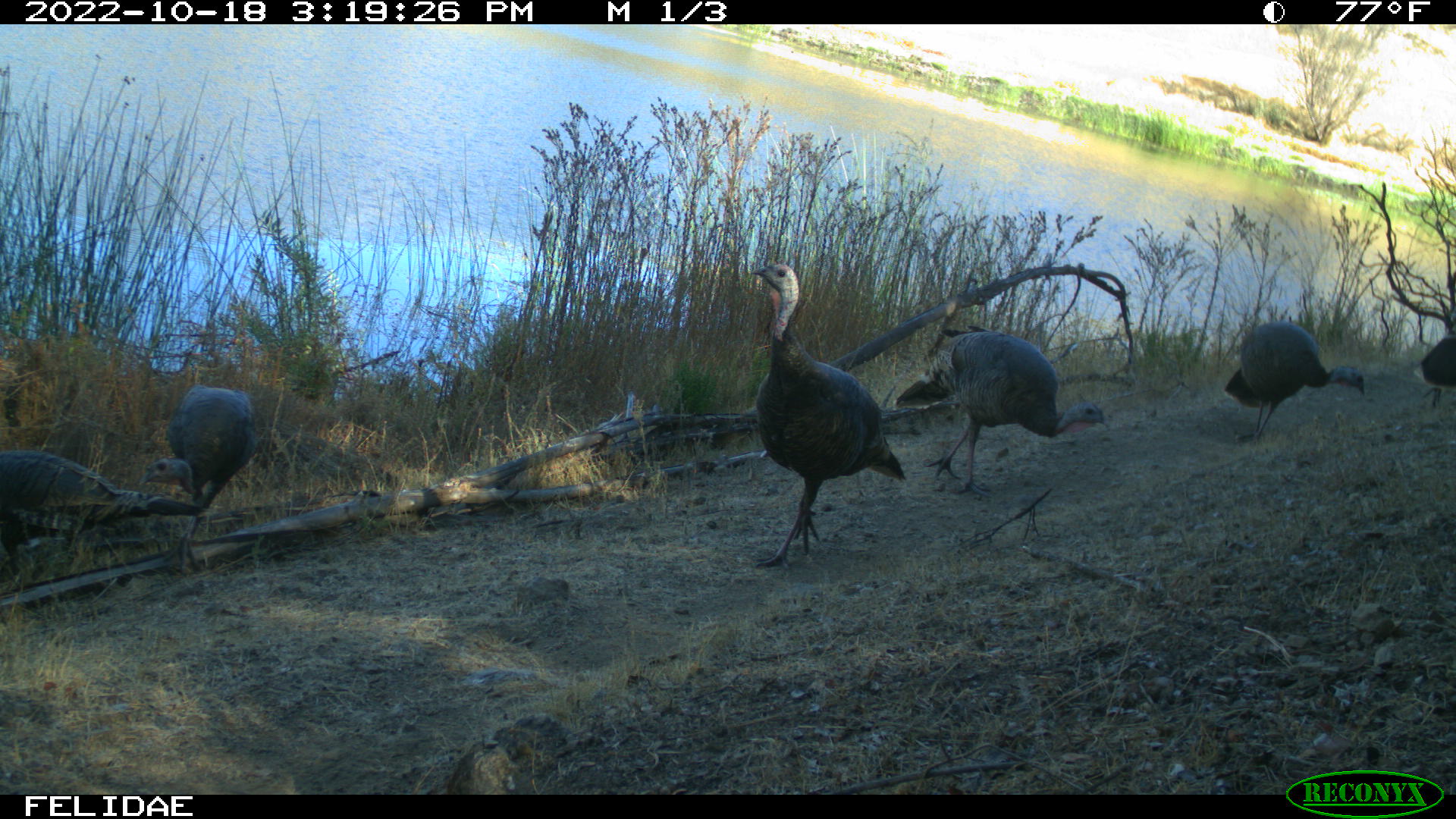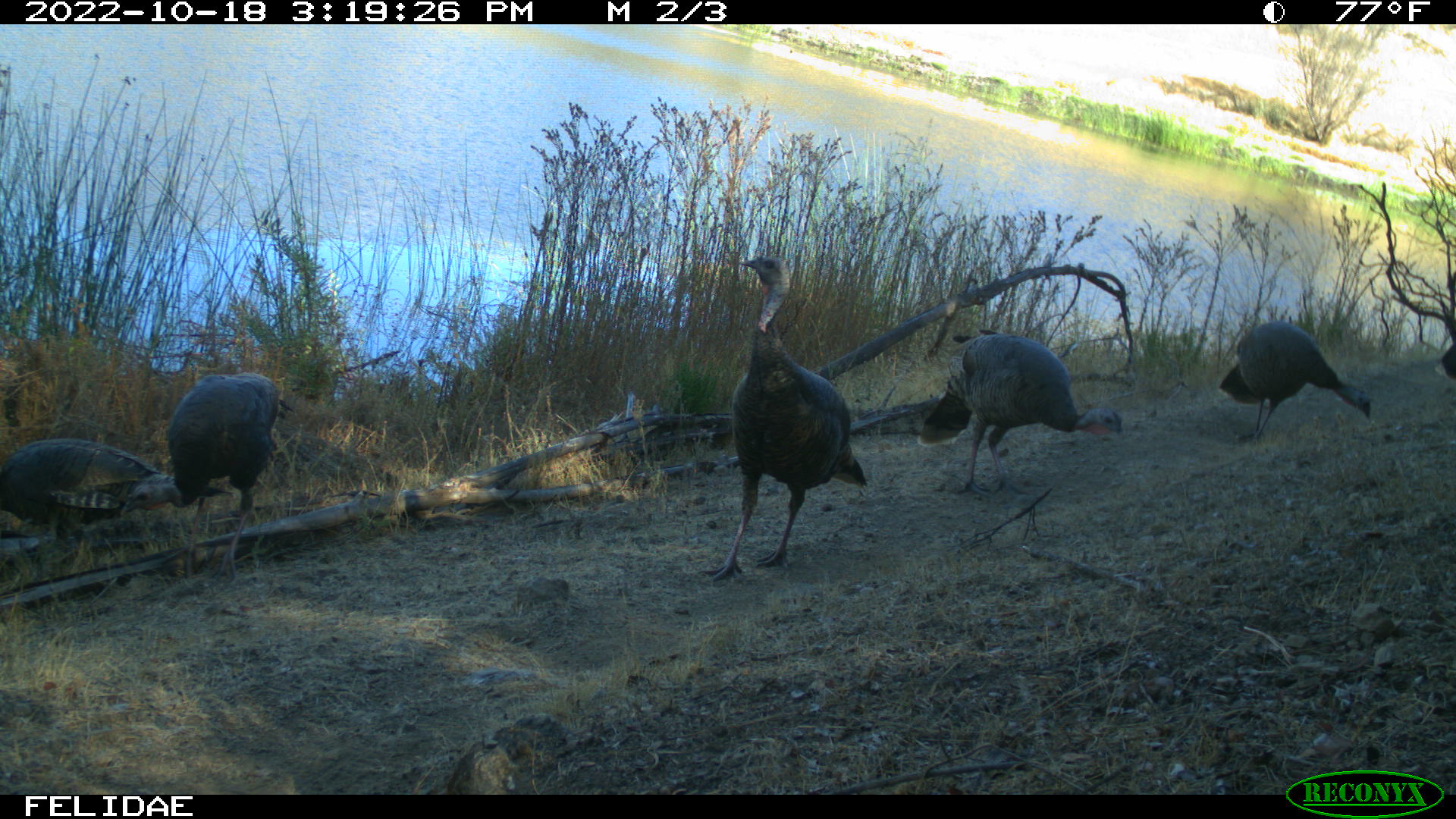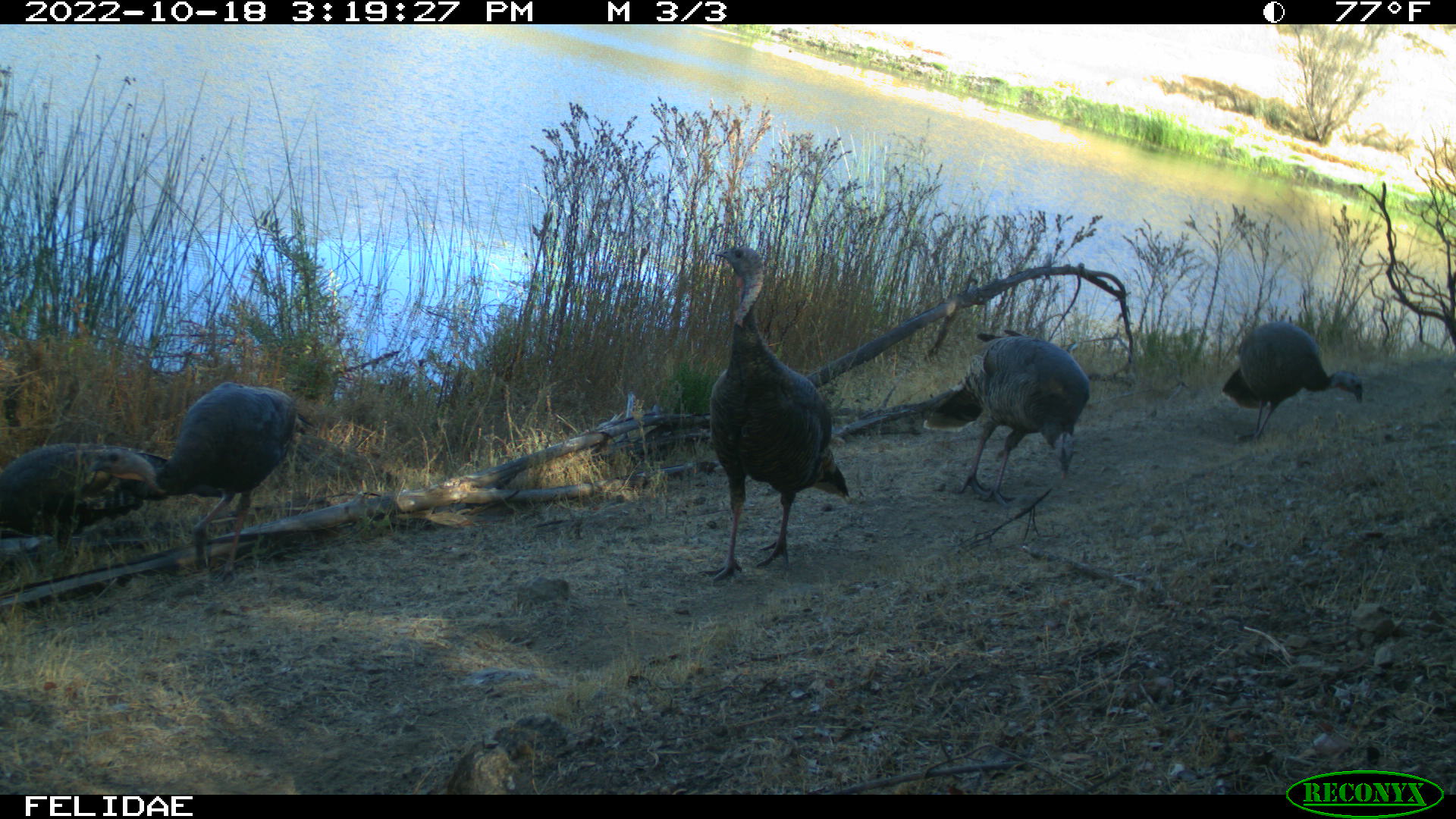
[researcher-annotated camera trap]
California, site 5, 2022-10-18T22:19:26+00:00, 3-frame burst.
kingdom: Animalia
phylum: Chordata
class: Aves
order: Galliformes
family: Phasianidae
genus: Meleagris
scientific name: Meleagris gallopavo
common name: turkey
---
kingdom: Animalia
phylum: Chordata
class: Aves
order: Cathartiformes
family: Cathartidae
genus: Cathartes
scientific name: Cathartes aura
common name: turkey vulture